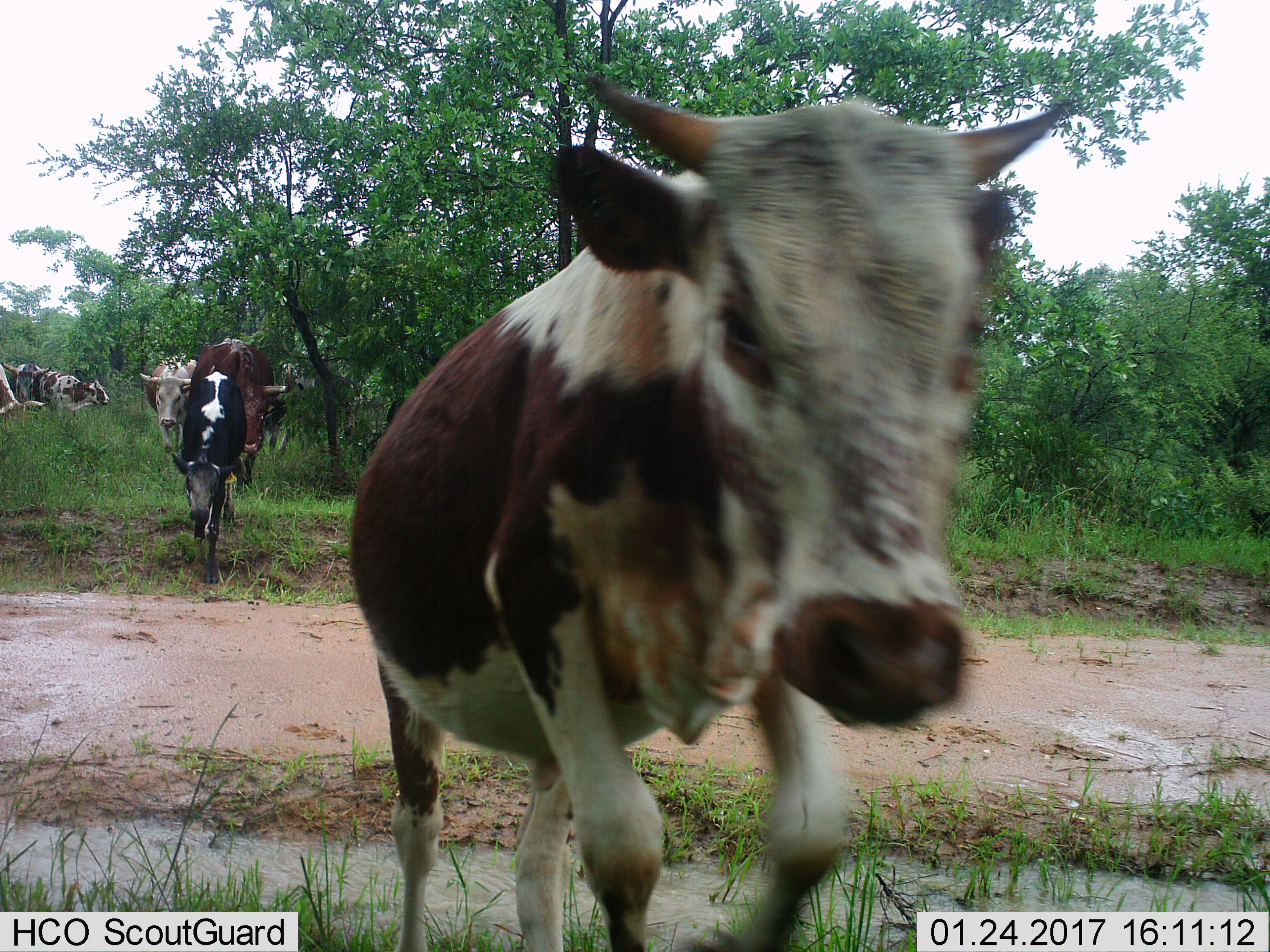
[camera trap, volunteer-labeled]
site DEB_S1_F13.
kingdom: Animalia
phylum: Chordata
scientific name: Vertebrata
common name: domestic animal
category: domesticanimal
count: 7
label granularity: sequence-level